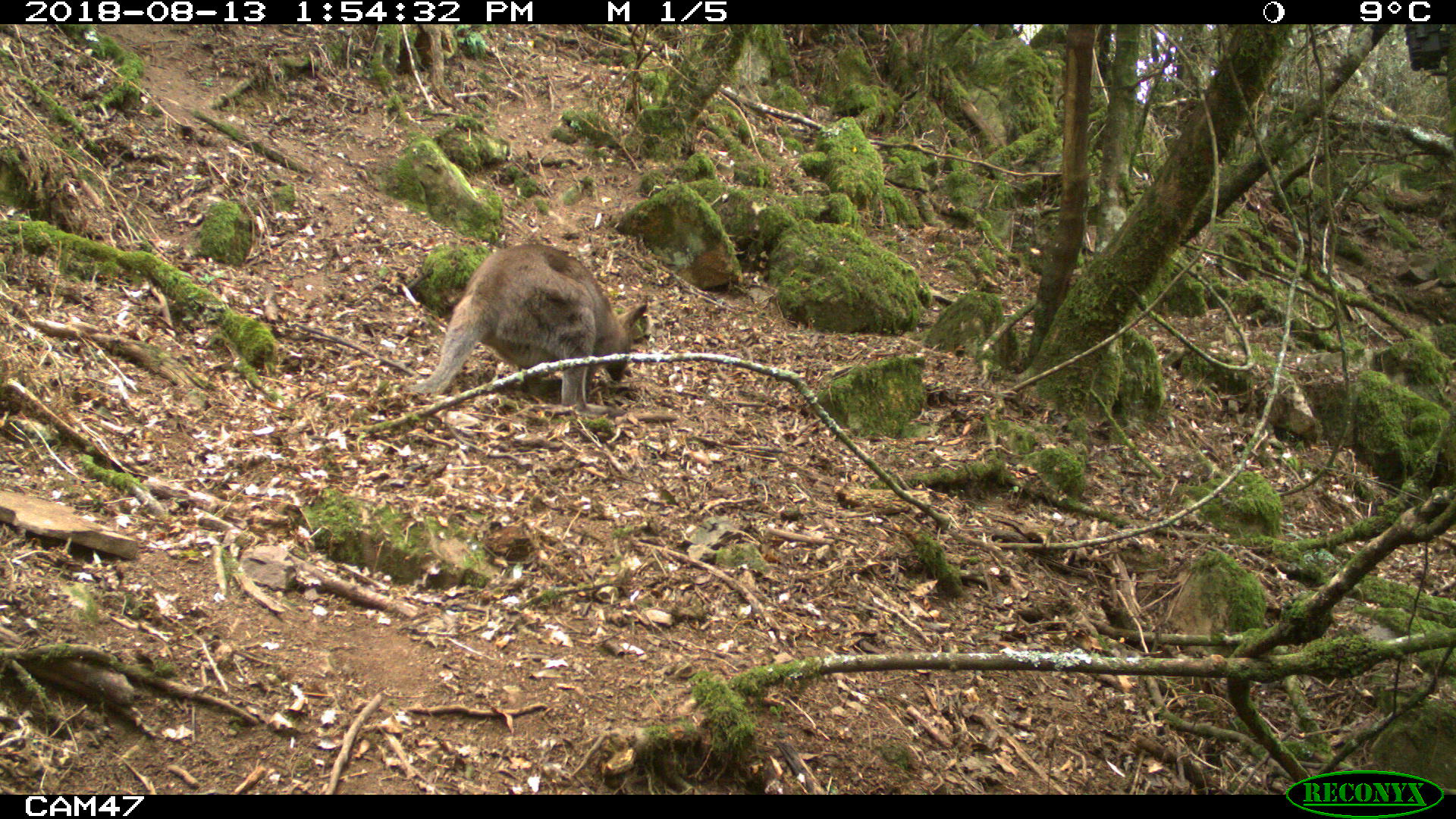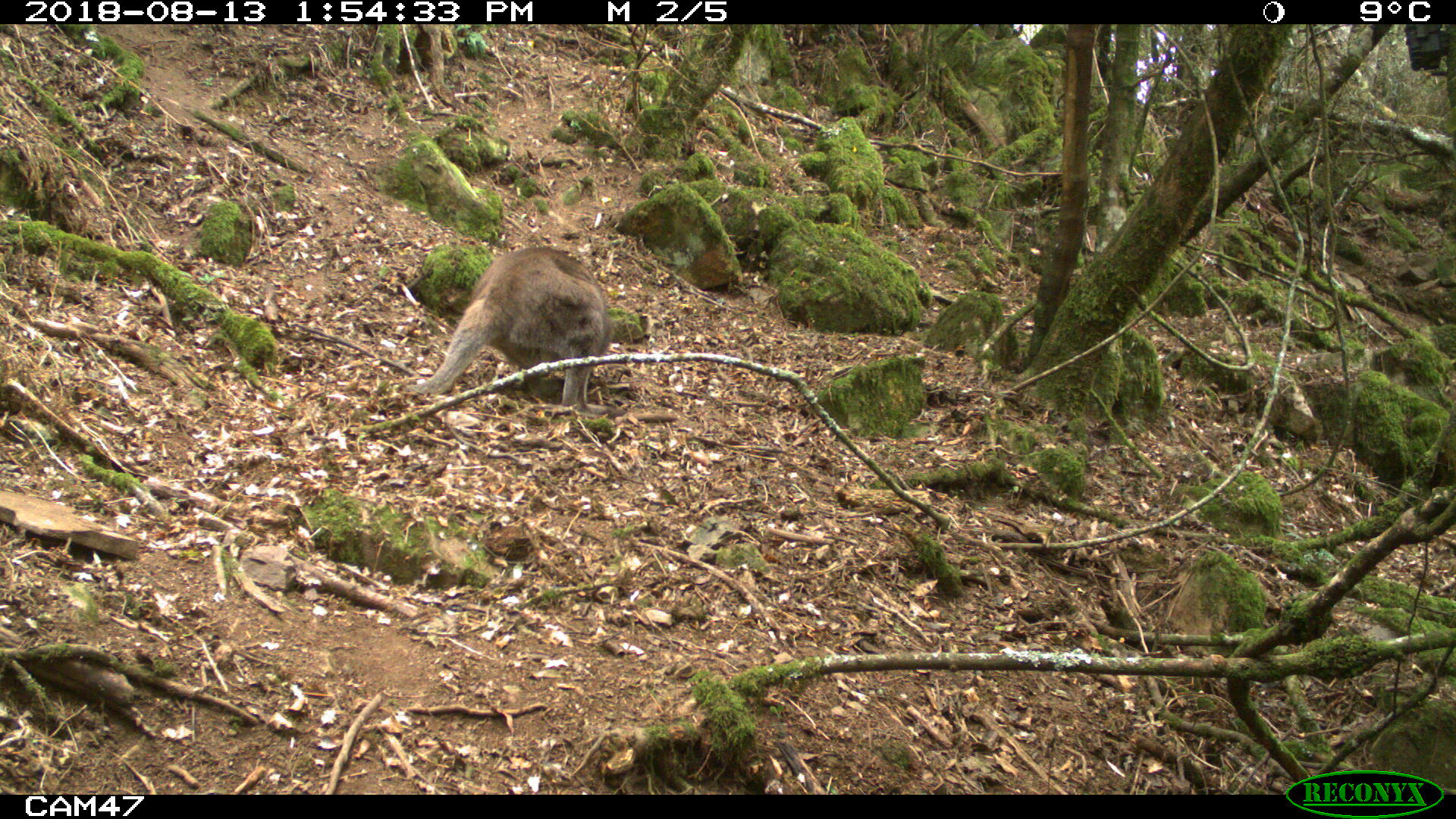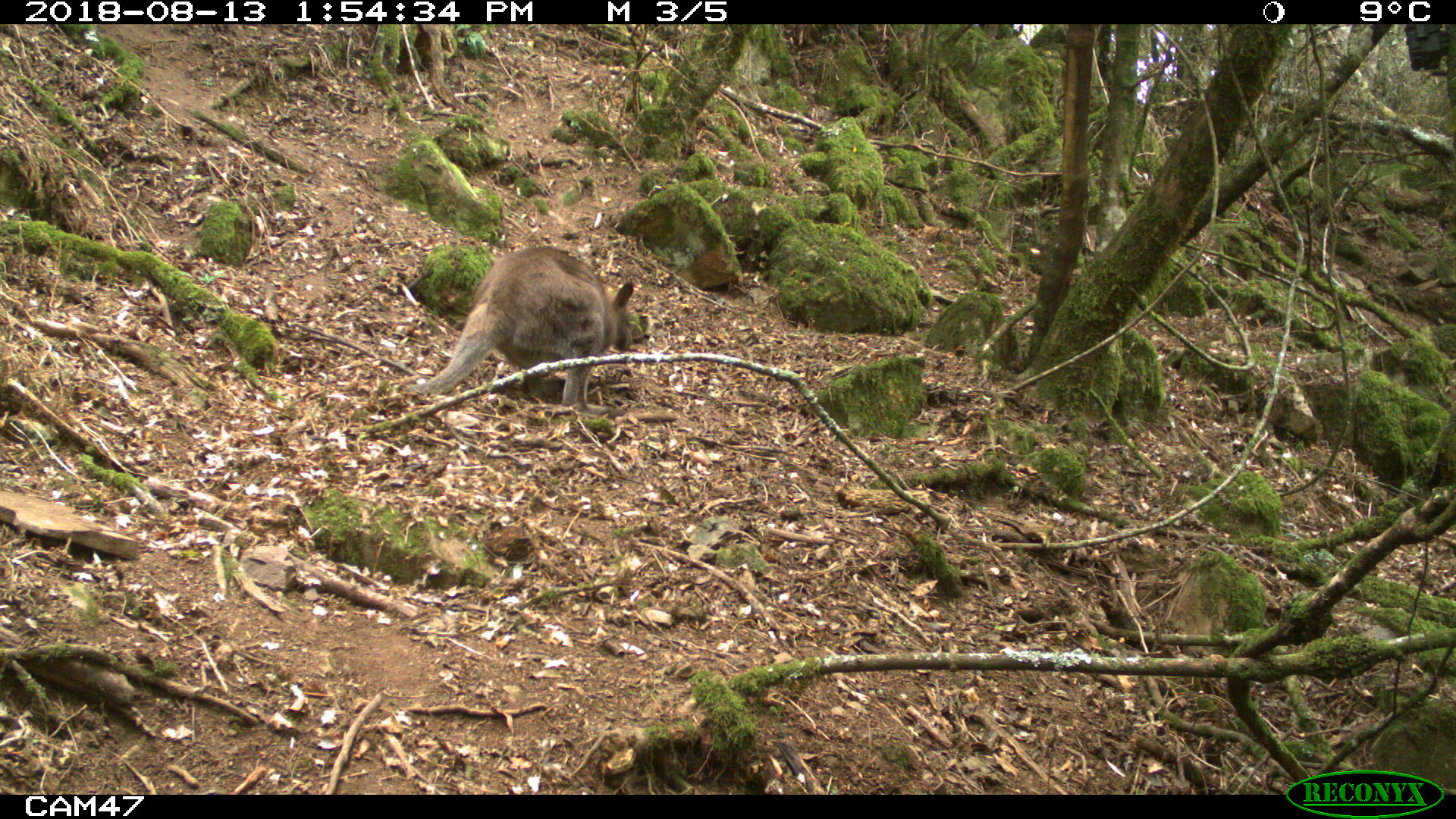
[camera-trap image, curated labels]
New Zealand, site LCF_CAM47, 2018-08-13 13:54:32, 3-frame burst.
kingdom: Animalia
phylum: Chordata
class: Mammalia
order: Diprotodontia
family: Macropodidae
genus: Notamacropus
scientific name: Notamacropus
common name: wallaby